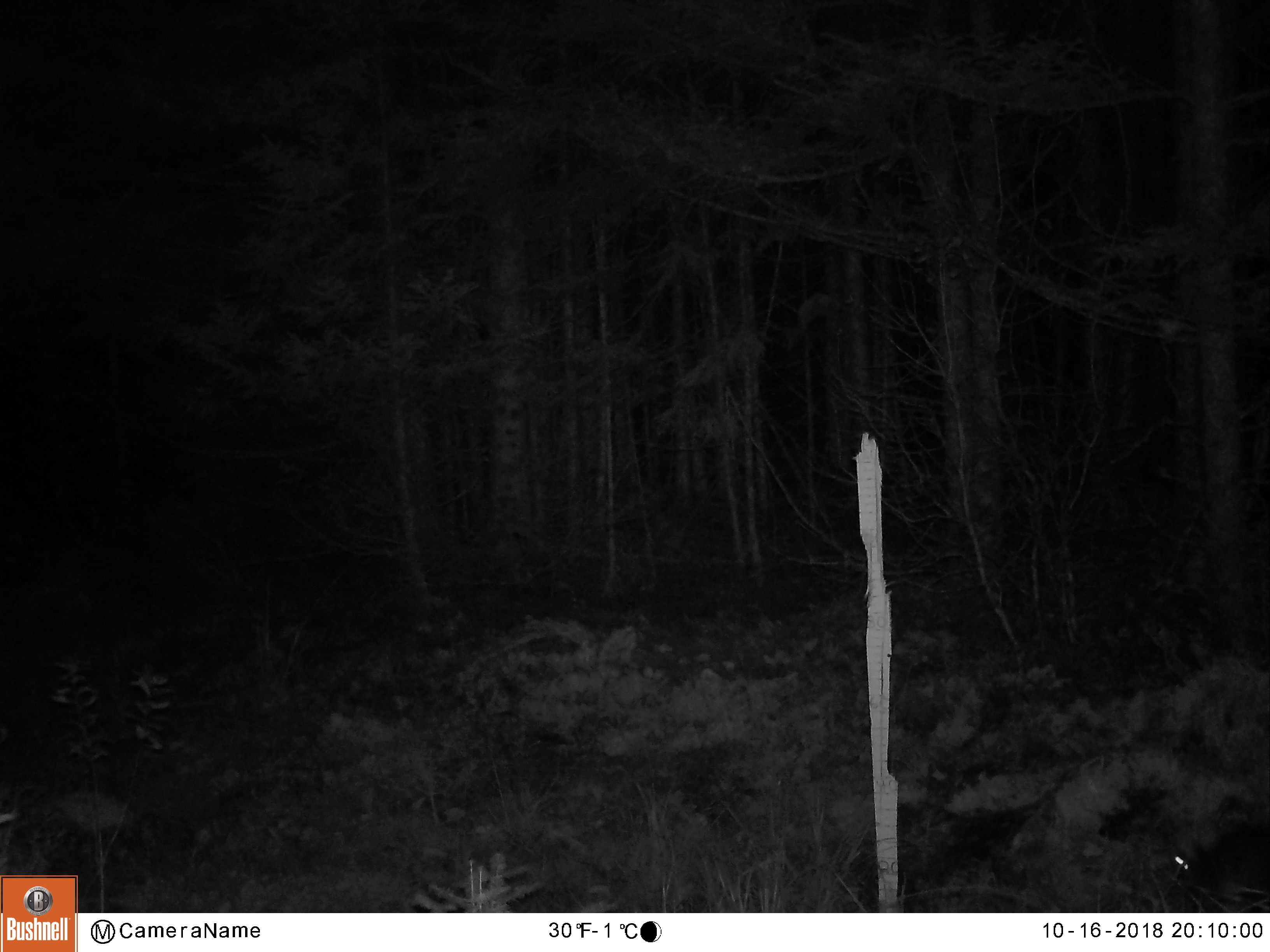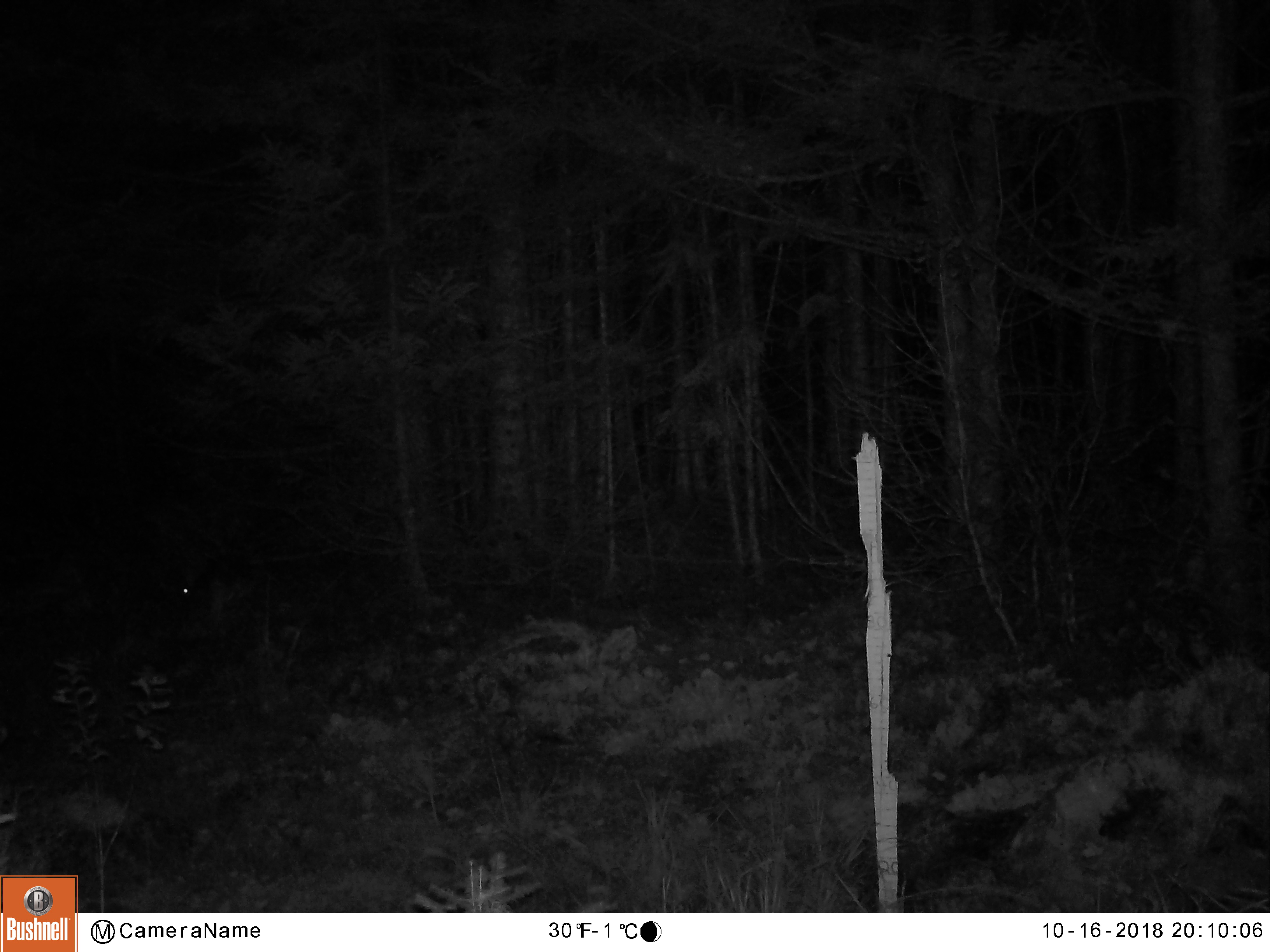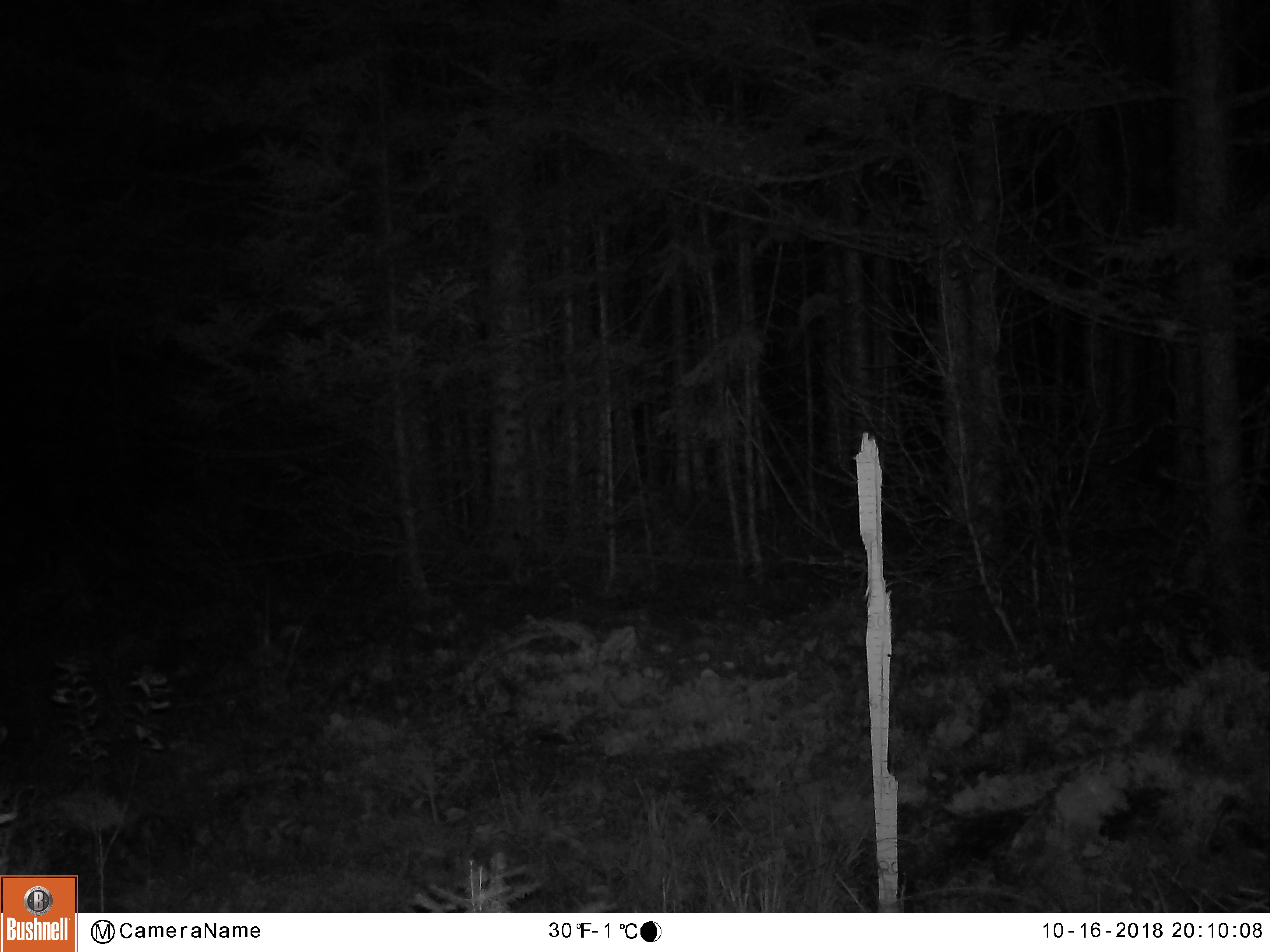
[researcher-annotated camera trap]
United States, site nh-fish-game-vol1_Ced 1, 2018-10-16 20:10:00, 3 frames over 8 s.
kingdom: Animalia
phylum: Chordata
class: Mammalia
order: Lagomorpha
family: Leporidae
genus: Lepus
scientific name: Lepus americanus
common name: snowshoe hare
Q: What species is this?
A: Snowshoe hare (Lepus americanus).